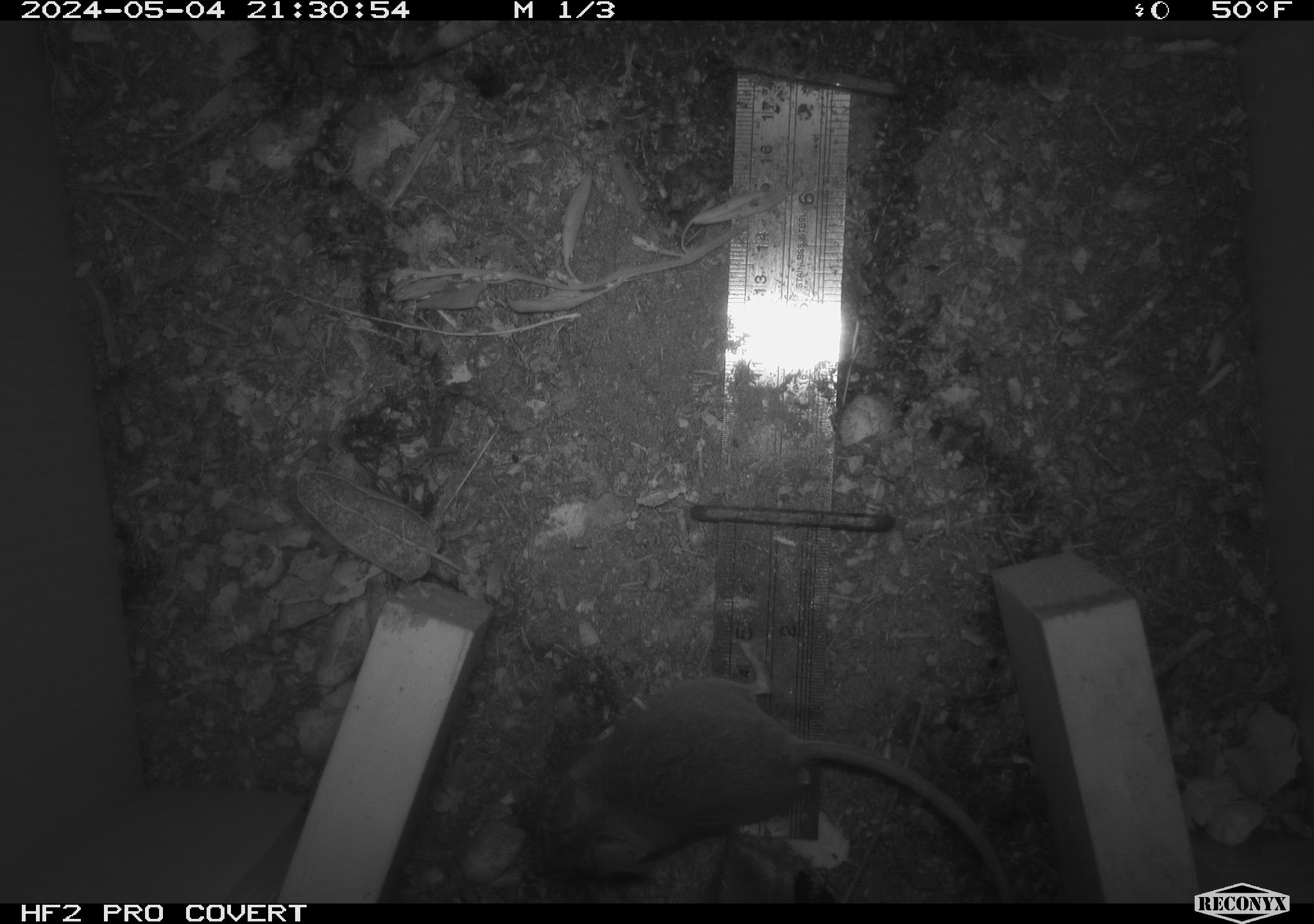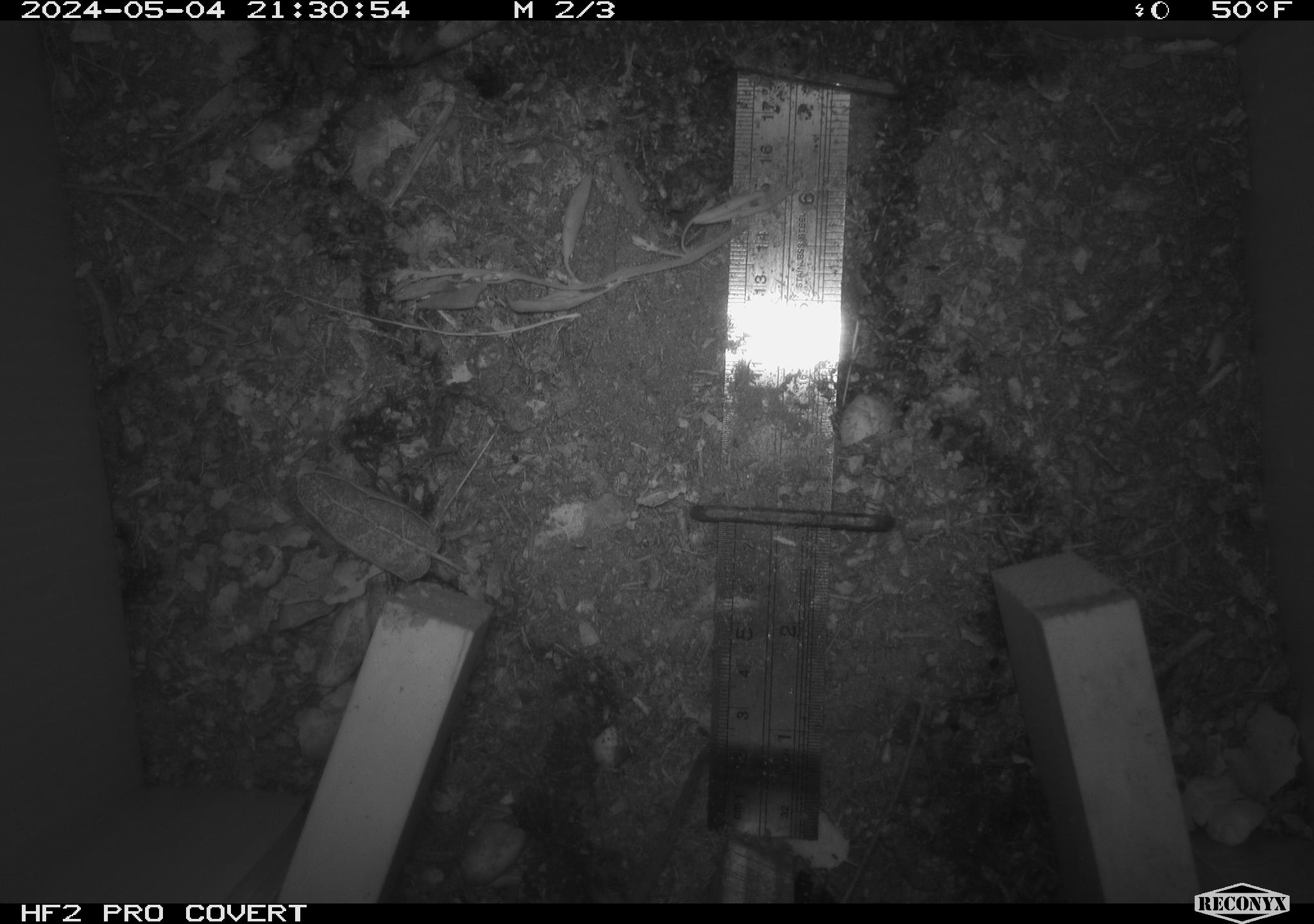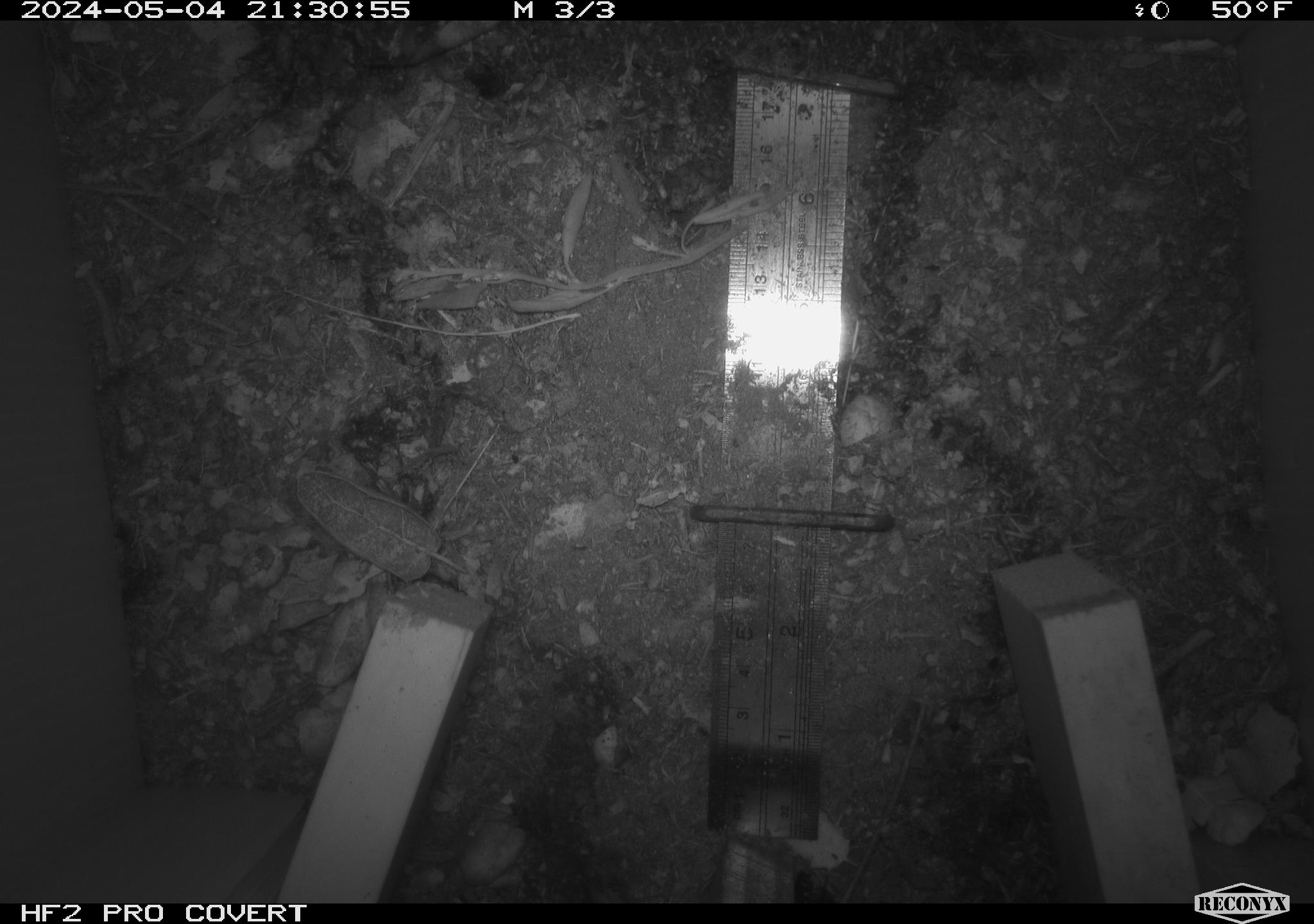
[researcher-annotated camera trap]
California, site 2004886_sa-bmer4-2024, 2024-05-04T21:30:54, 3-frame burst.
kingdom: Animalia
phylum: Chordata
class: Mammalia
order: Rodentia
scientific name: Rodentia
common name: mouse species